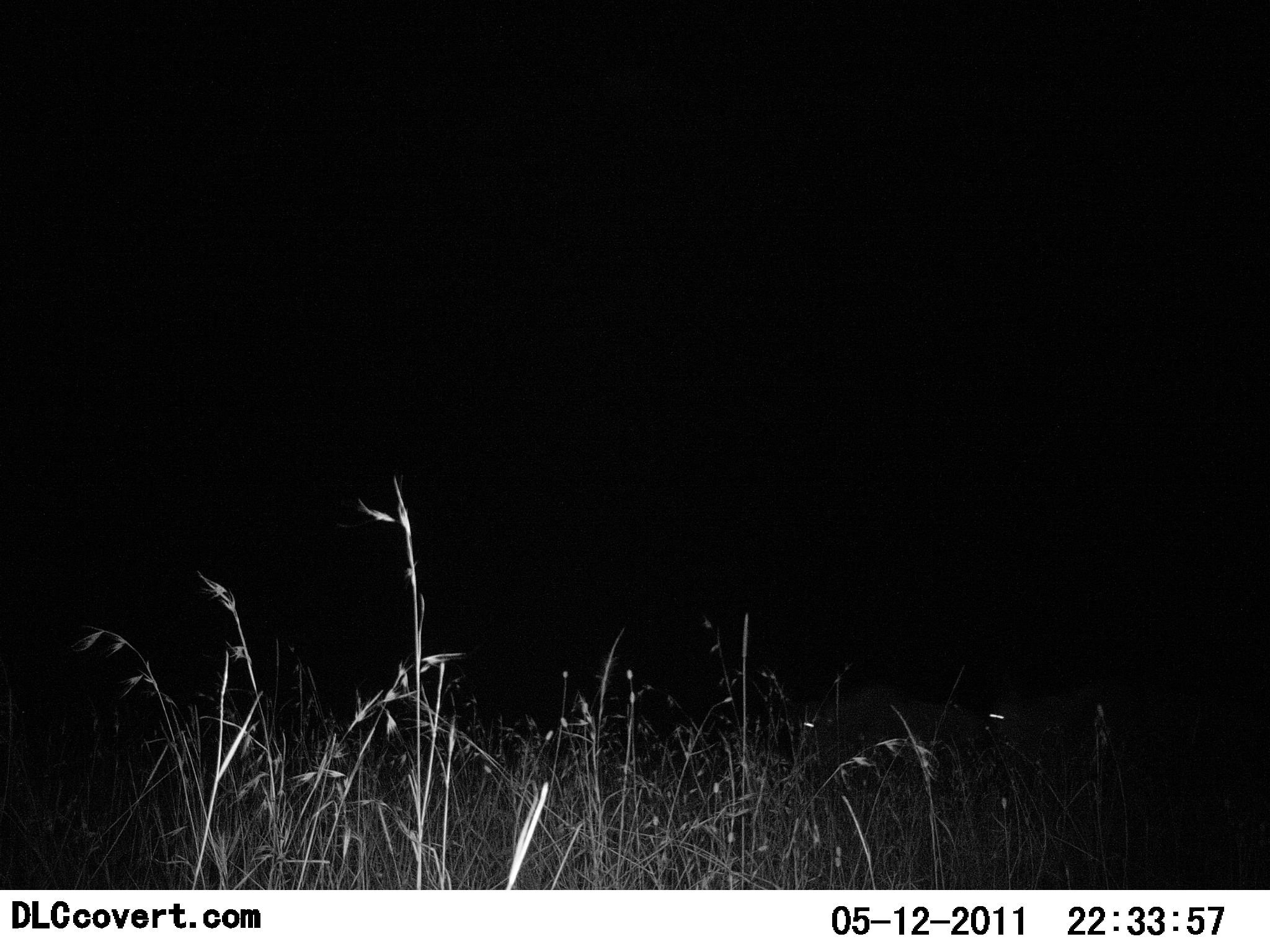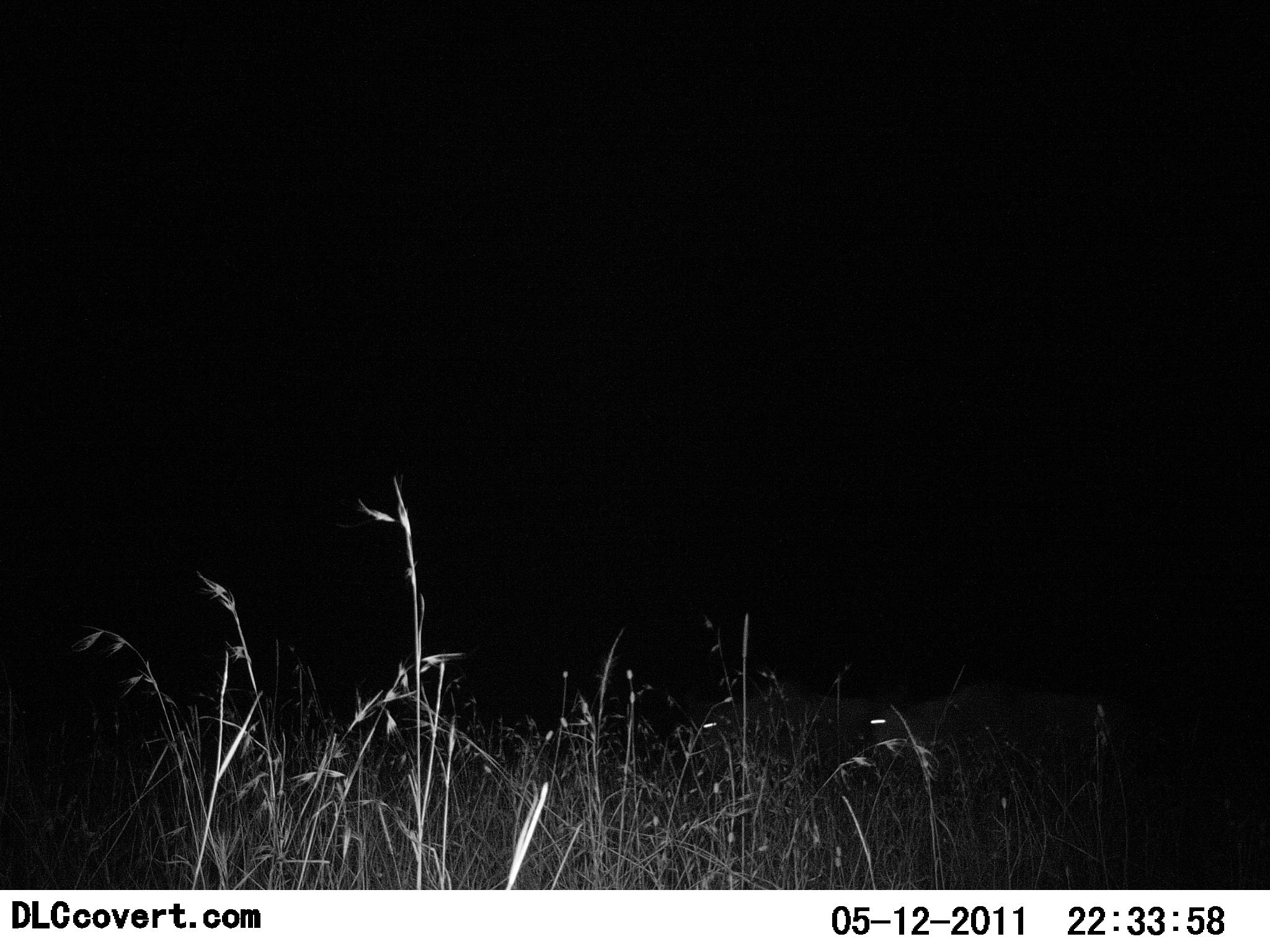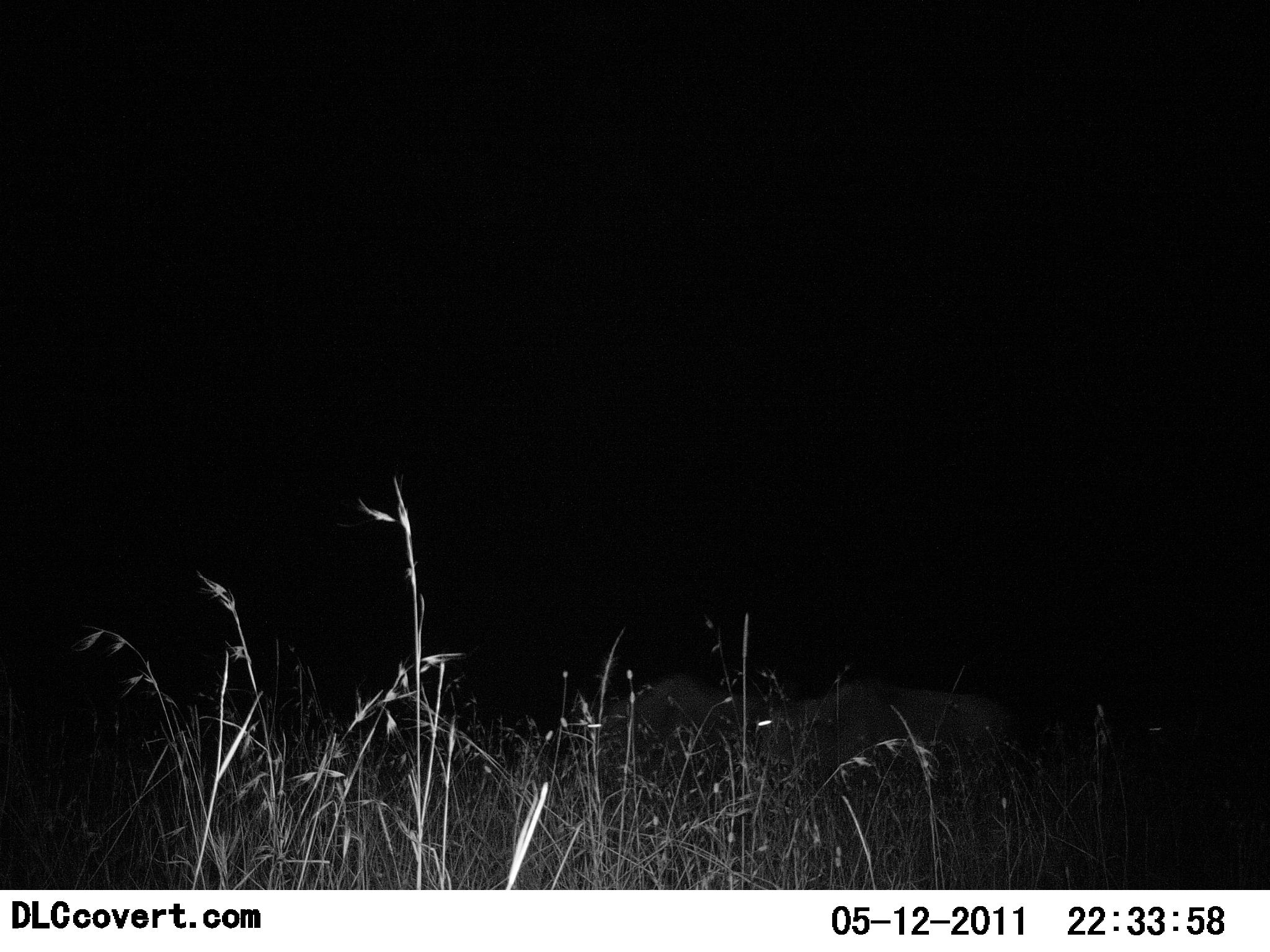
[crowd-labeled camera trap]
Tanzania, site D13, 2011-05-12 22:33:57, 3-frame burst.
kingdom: Animalia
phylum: Chordata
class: Mammalia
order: Artiodactyla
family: Bovidae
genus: Connochaetes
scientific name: Connochaetes taurinus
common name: blue wildebeest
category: wildebeest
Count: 3.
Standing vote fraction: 0%.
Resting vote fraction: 0%.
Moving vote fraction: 100%.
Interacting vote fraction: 0%.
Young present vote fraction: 0%.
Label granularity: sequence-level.